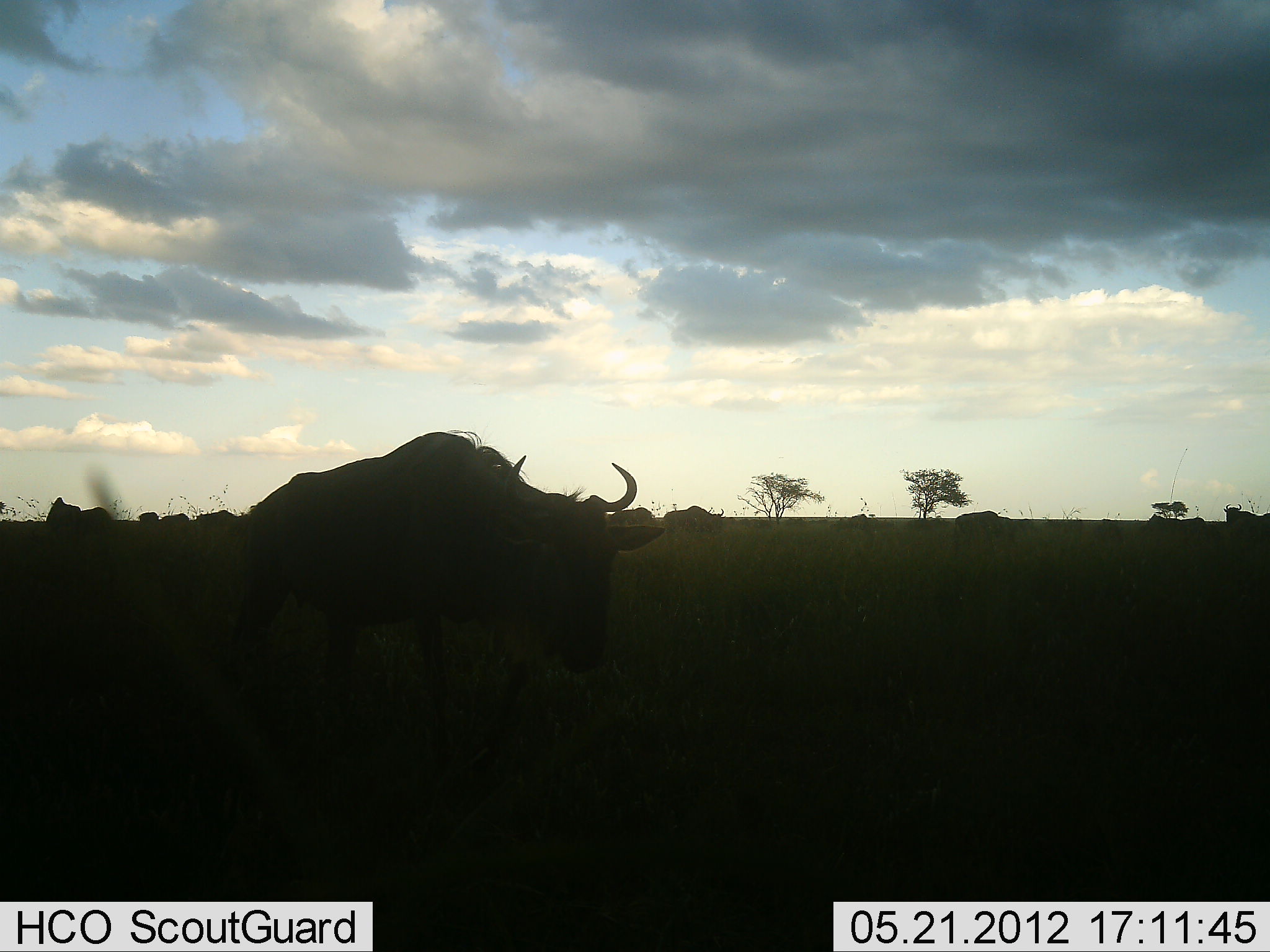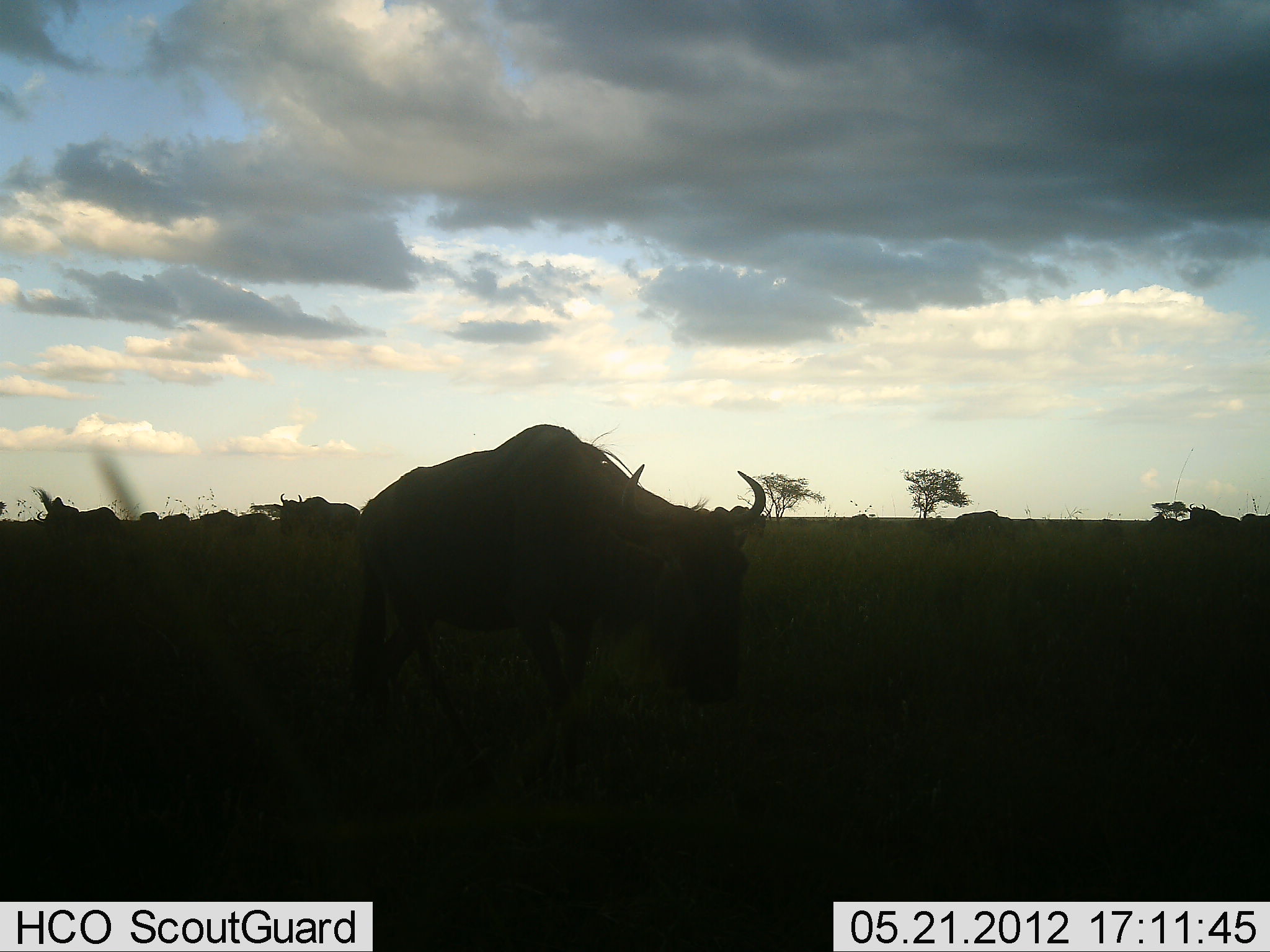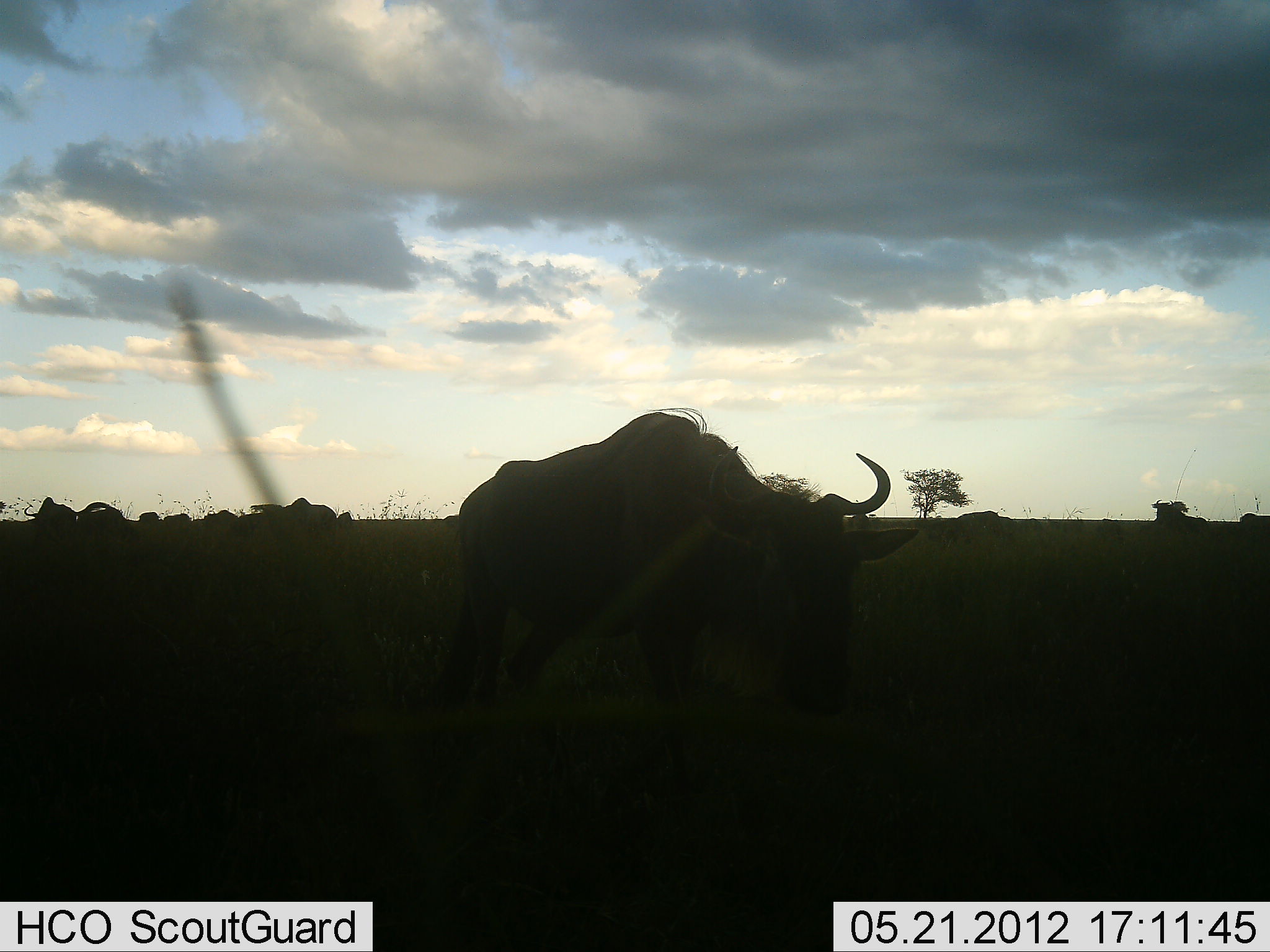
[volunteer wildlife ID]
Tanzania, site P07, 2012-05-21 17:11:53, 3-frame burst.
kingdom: Animalia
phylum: Chordata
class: Mammalia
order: Artiodactyla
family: Bovidae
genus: Connochaetes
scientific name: Connochaetes taurinus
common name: blue wildebeest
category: wildebeest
Wildebeest (blue wildebeest) (Connochaetes taurinus), count 11-50. Behavior (volunteer vote fractions): standing 57%, resting 14%, moving 79%, interacting 0%. Young present (vote fraction): 0%. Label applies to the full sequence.